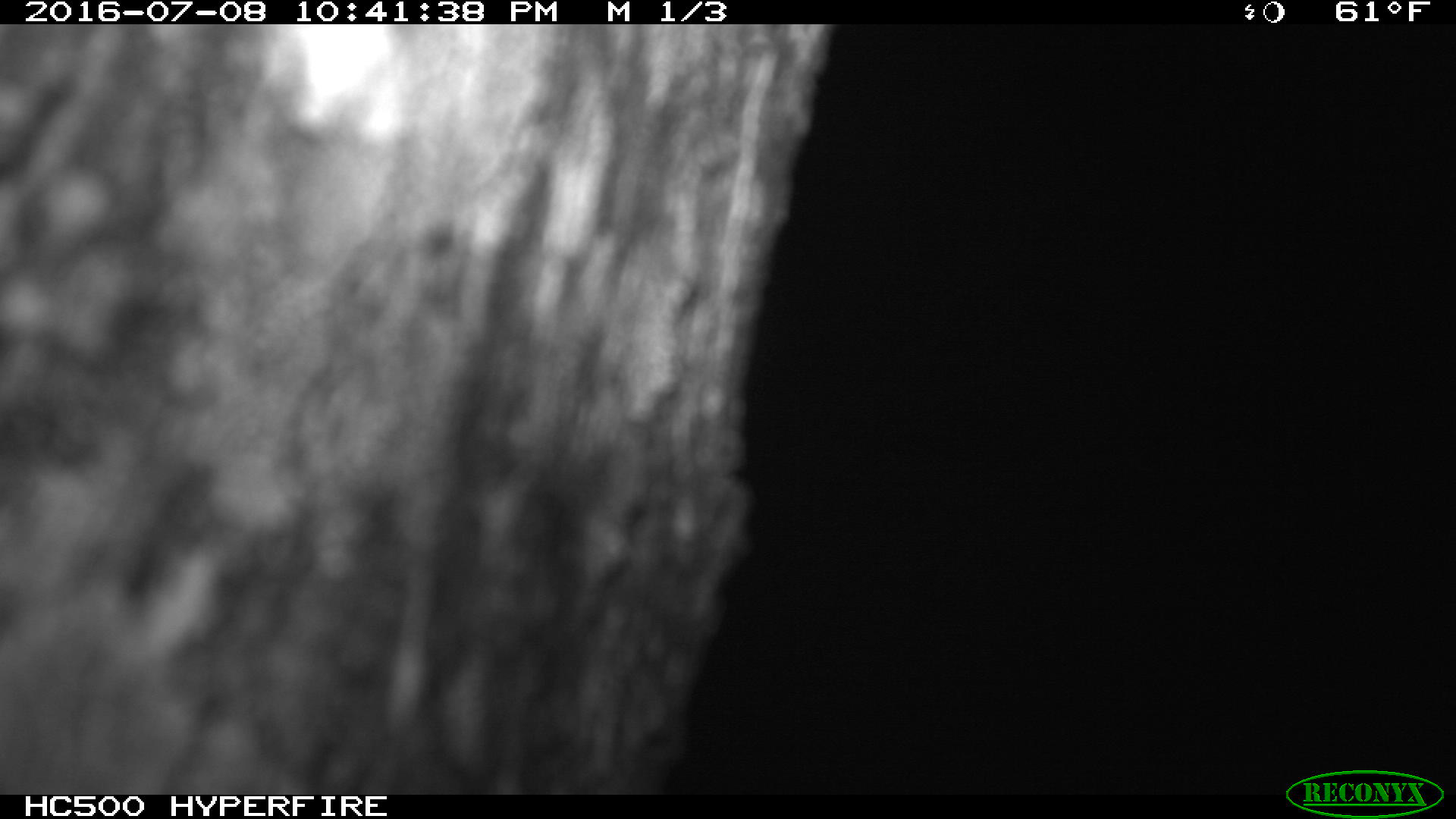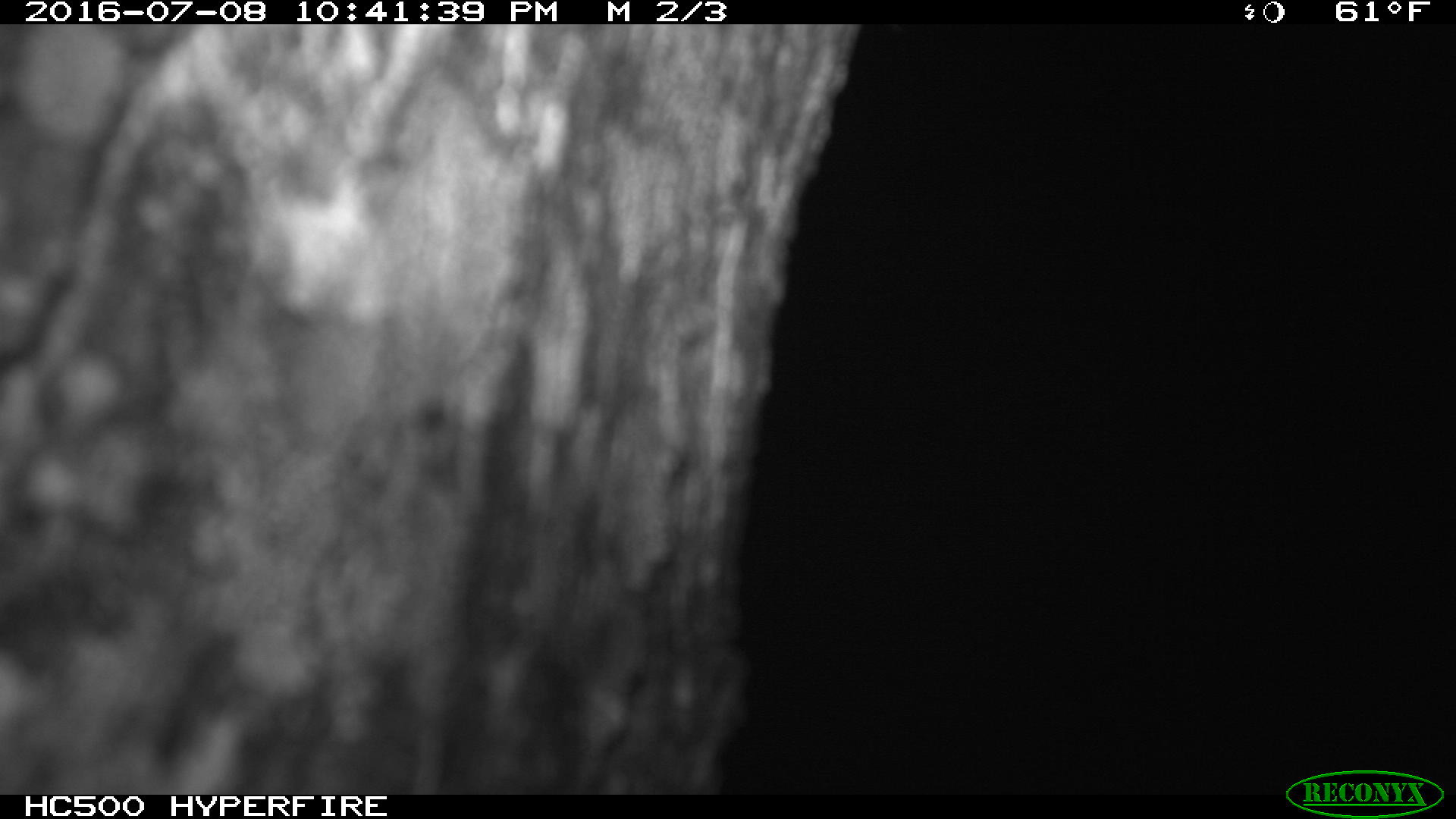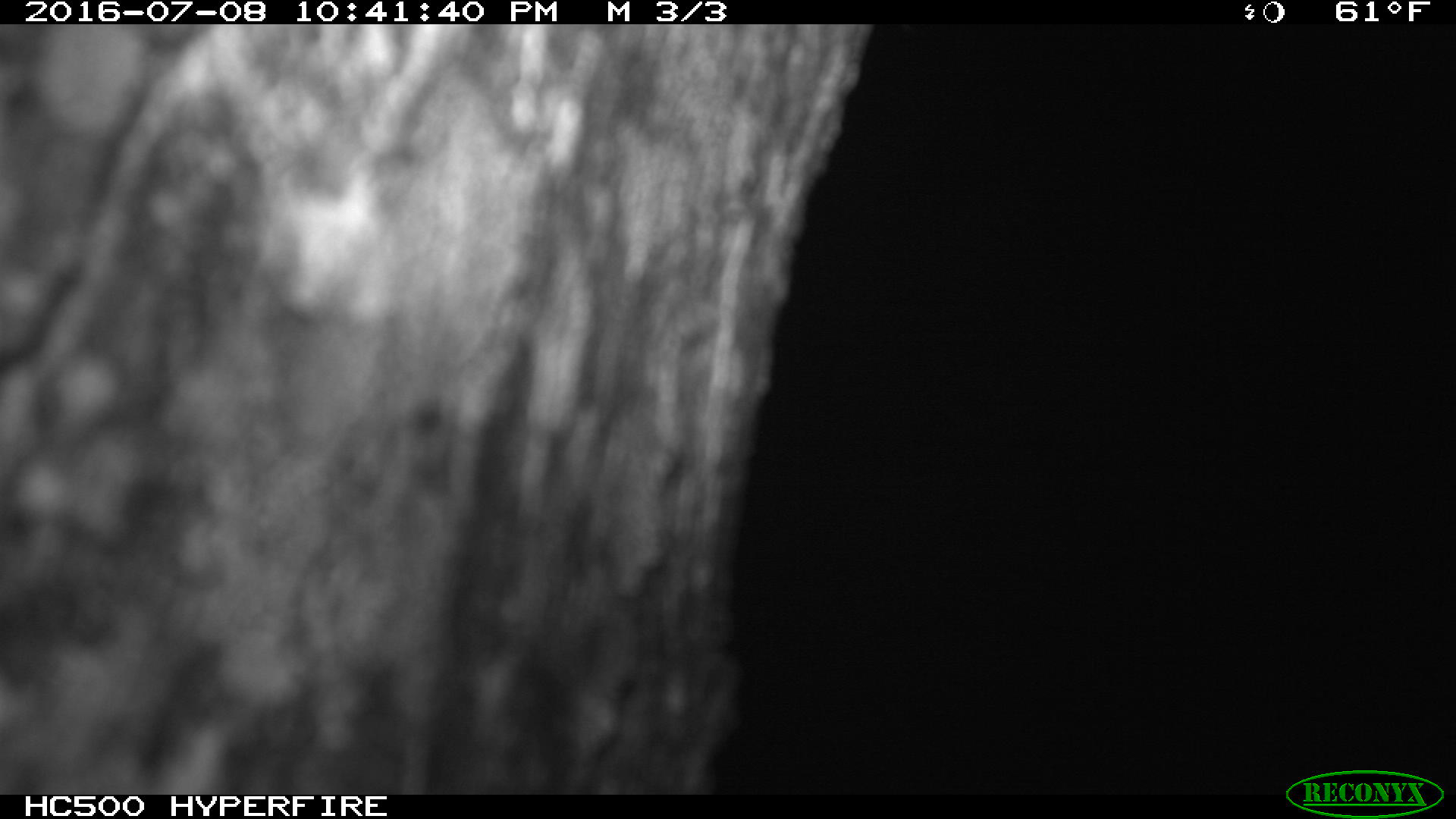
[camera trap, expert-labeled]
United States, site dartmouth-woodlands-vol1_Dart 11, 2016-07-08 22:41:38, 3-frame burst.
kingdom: Animalia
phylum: Chordata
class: Mammalia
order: Artiodactyla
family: Cervidae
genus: Alces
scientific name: Alces alces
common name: moose